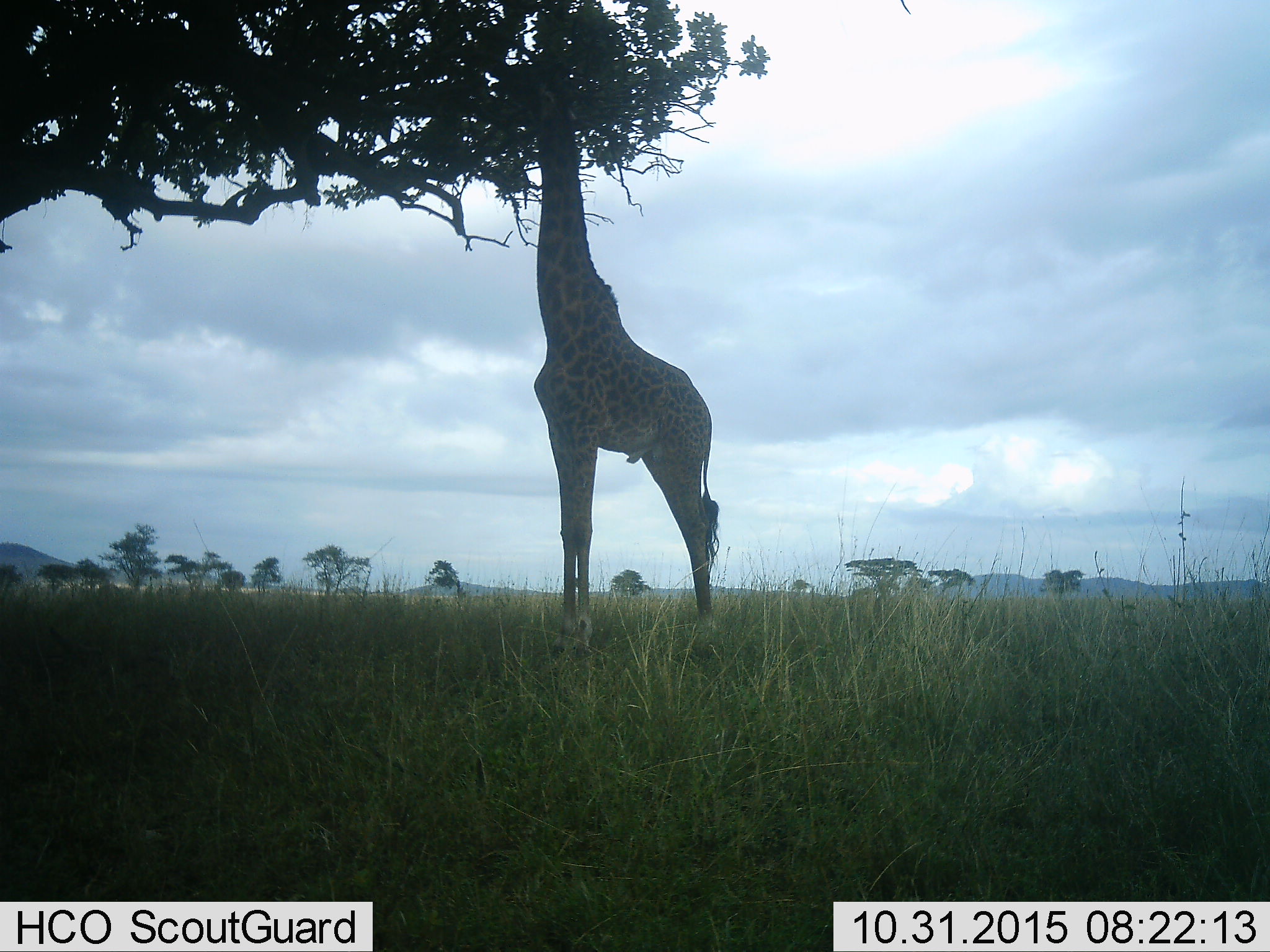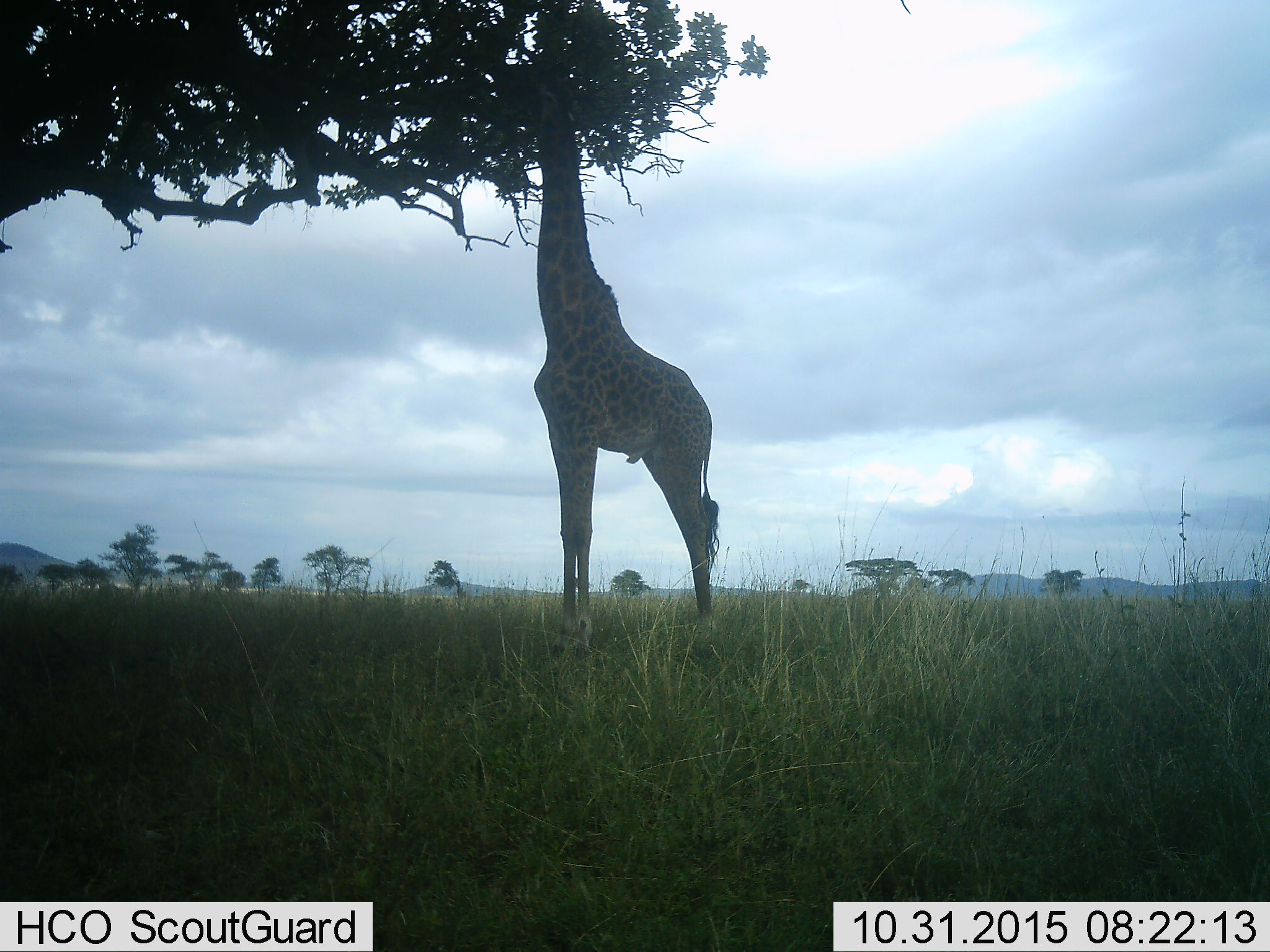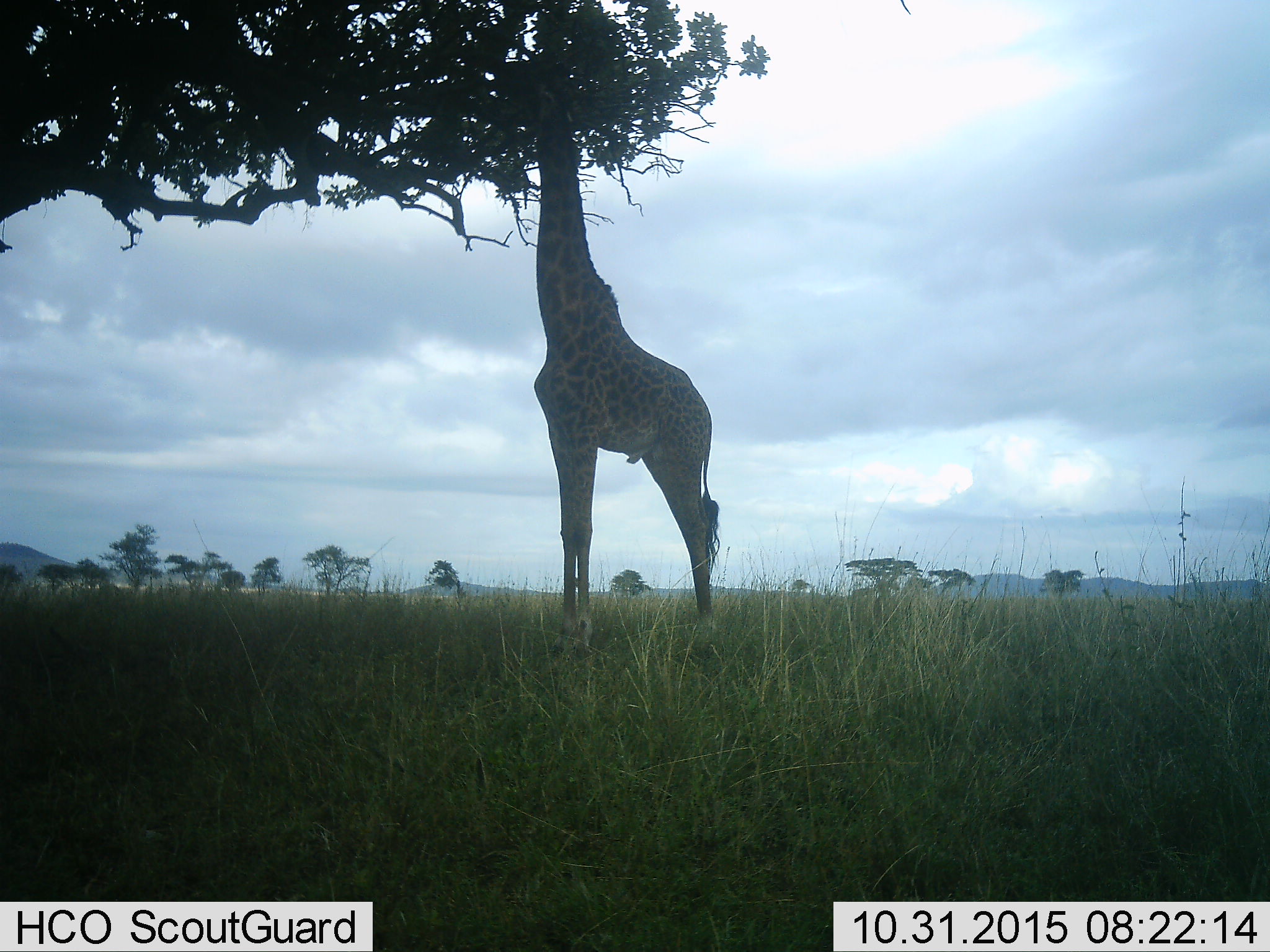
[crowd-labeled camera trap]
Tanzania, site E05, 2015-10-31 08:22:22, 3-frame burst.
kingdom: Animalia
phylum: Chordata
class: Mammalia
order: Artiodactyla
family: Giraffidae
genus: Giraffa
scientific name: Giraffa camelopardalis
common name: giraffe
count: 1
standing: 45%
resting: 5%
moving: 0%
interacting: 0%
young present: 0%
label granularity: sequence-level